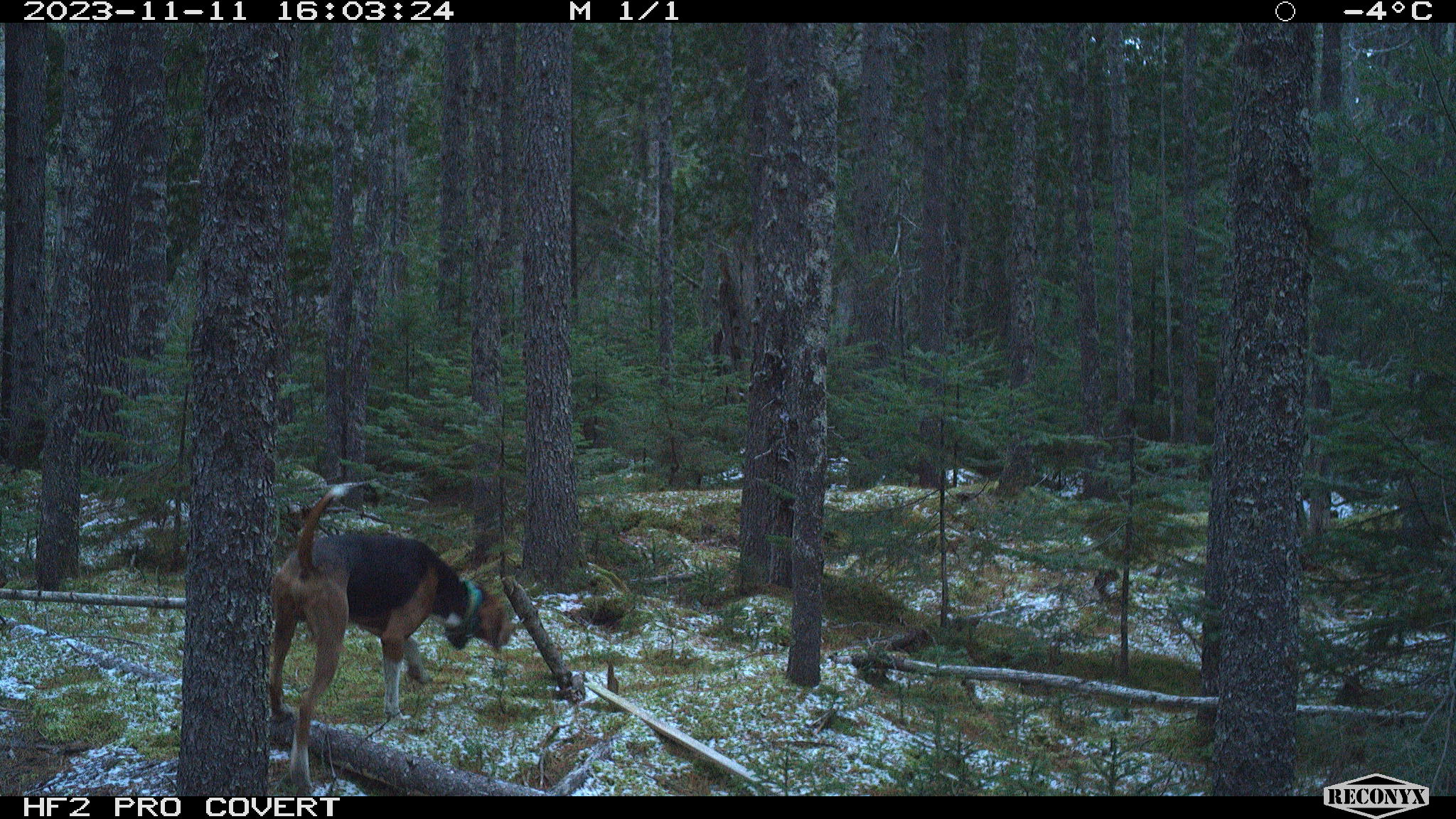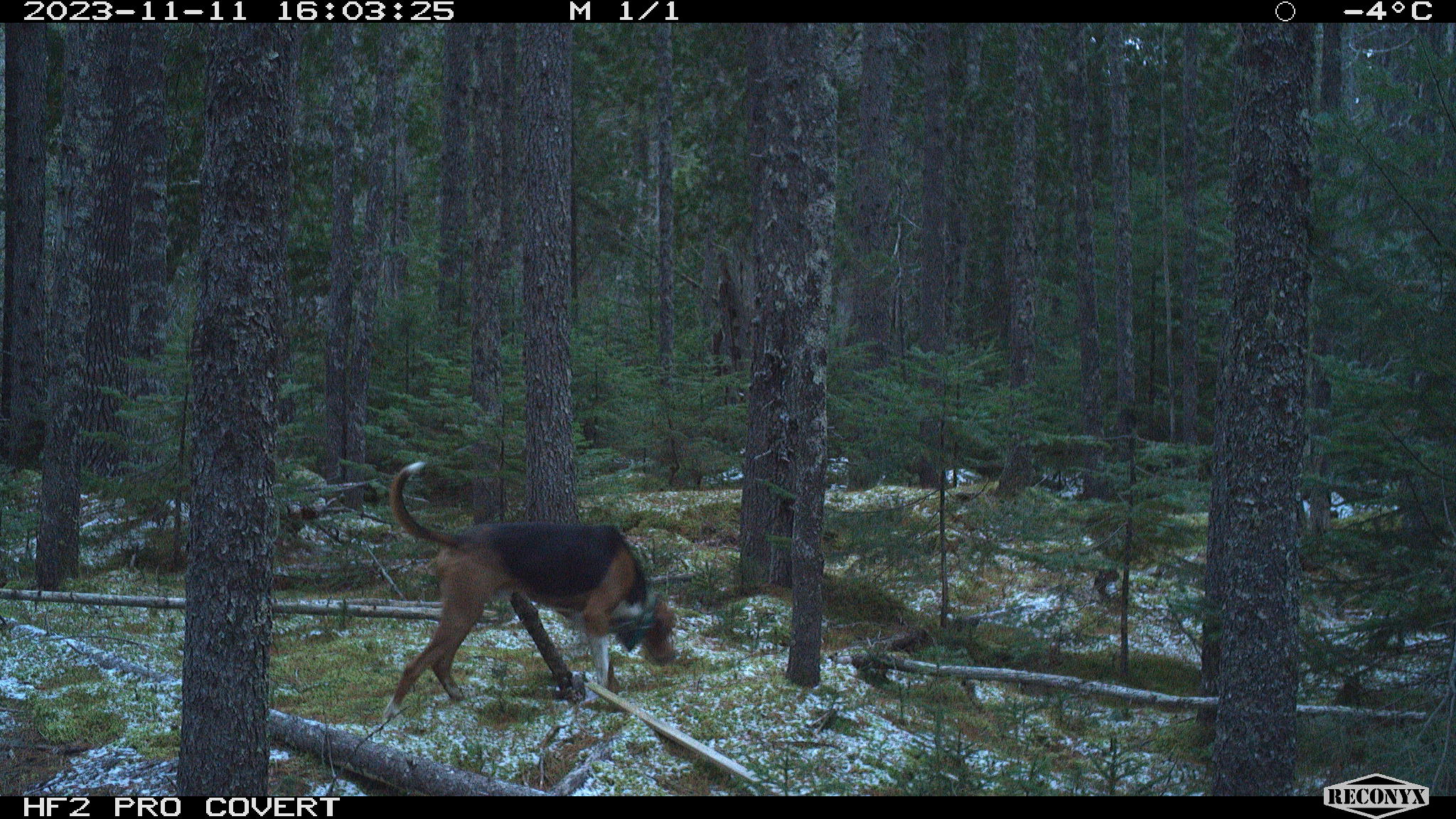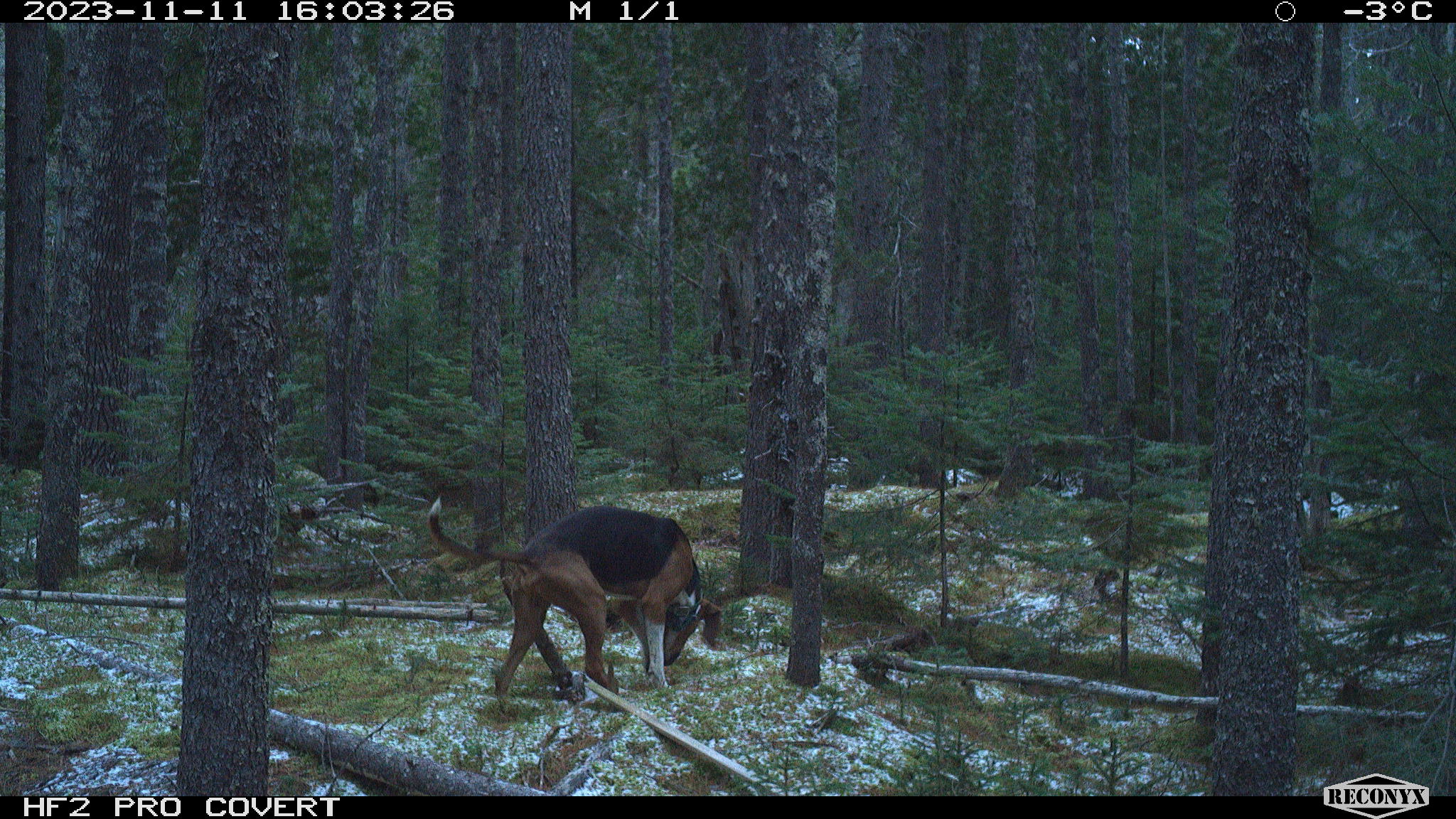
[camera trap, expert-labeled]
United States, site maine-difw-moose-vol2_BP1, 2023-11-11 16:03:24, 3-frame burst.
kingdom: Animalia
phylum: Chordata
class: Mammalia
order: Carnivora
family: Canidae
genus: Canis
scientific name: Canis familiaris familiaris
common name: domestic dog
Domestic dog (Canis familiaris familiaris).